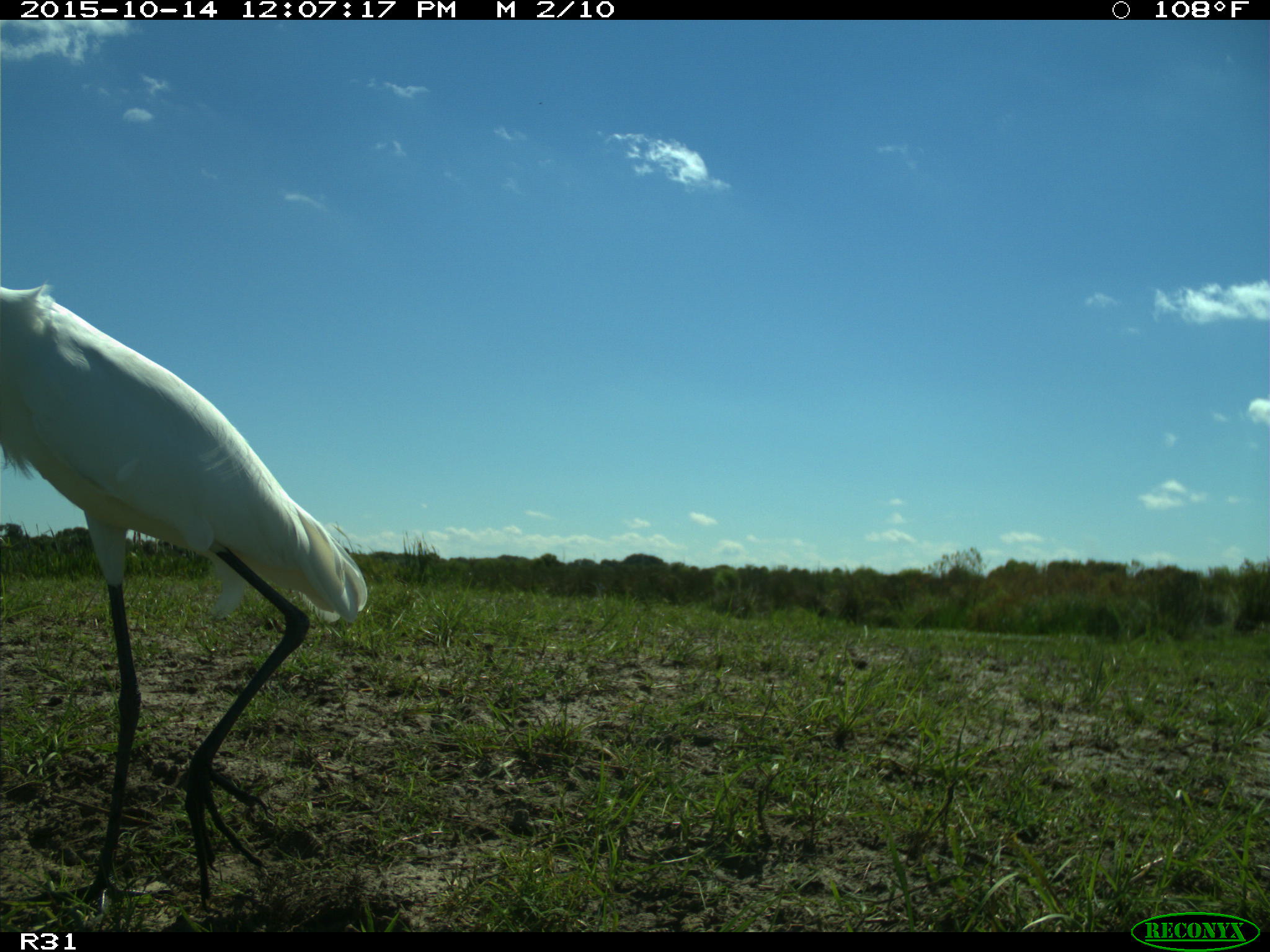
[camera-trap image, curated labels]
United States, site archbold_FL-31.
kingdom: Animalia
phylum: Chordata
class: Aves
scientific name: Aves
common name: birds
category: unidentified bird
Unidentified bird (birds) (Aves).